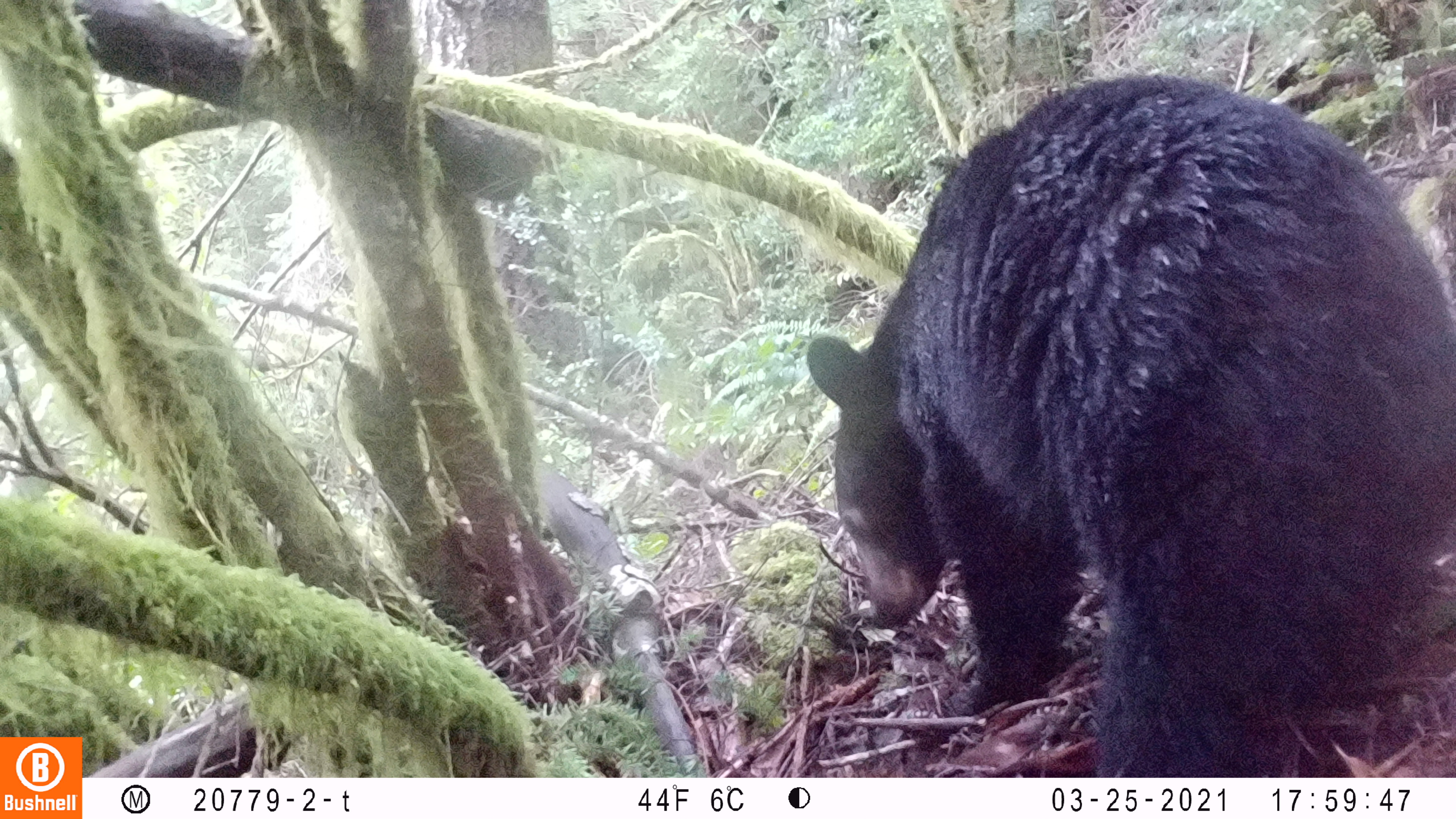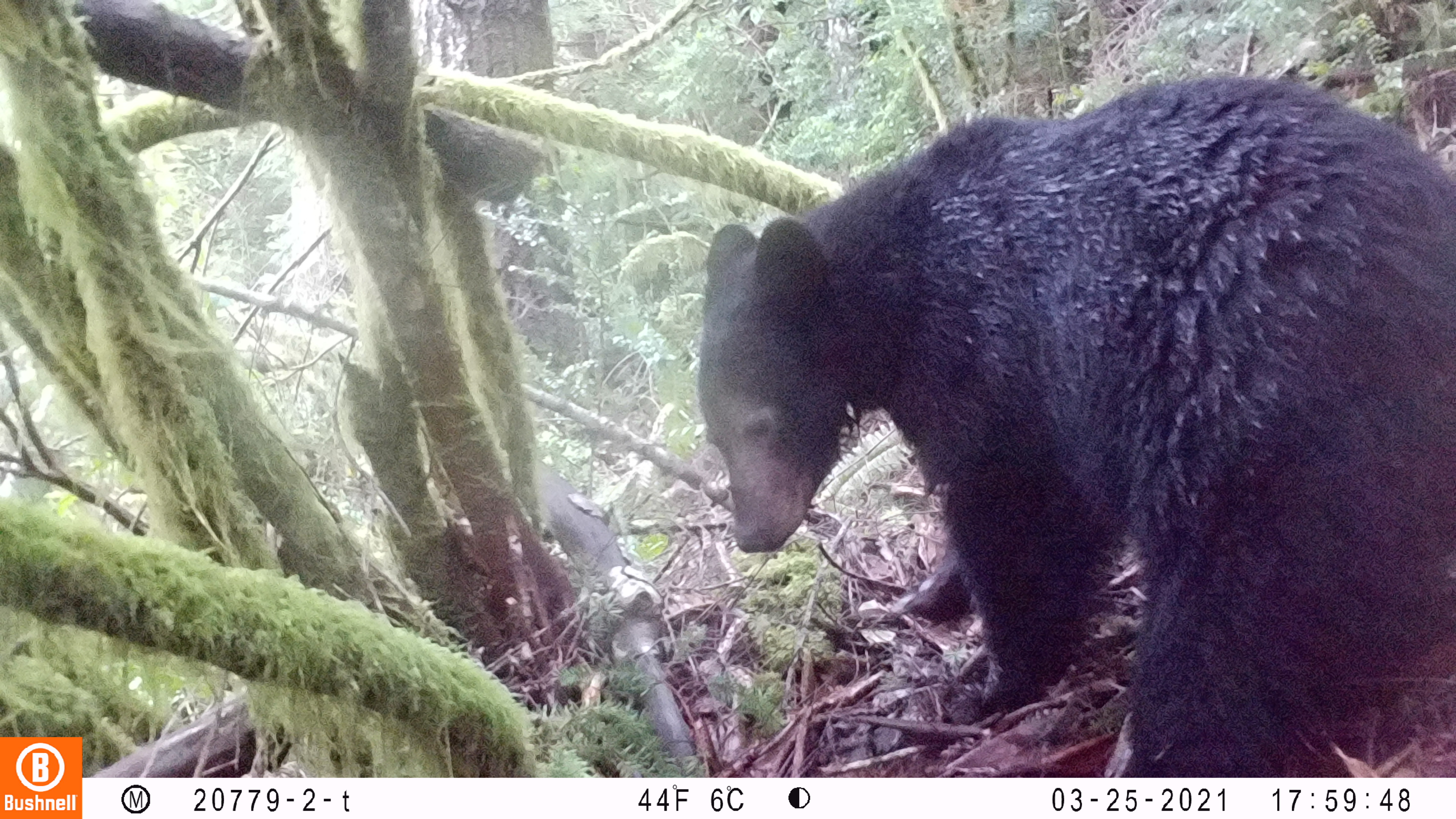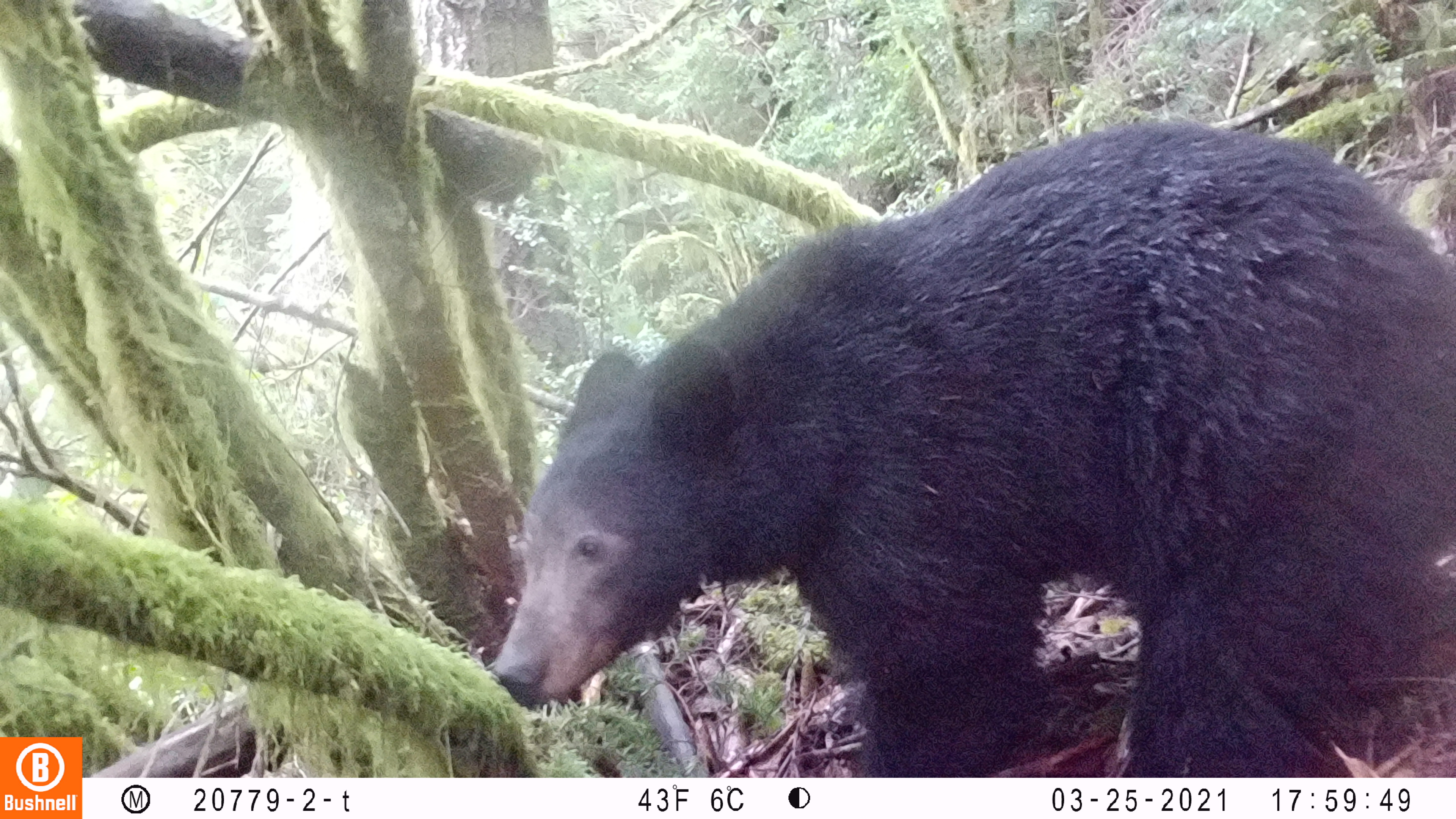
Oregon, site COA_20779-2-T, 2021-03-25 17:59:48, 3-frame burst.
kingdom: Animalia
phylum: Chordata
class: Mammalia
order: Carnivora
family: Ursidae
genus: Ursus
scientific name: Ursus americanus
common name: american black bear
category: black bear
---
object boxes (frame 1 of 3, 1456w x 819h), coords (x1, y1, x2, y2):
black bear: (785, 51, 1453, 777)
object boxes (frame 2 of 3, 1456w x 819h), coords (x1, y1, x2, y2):
black bear: (670, 60, 1453, 777)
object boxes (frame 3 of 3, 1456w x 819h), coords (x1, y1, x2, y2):
black bear: (485, 105, 1453, 777)